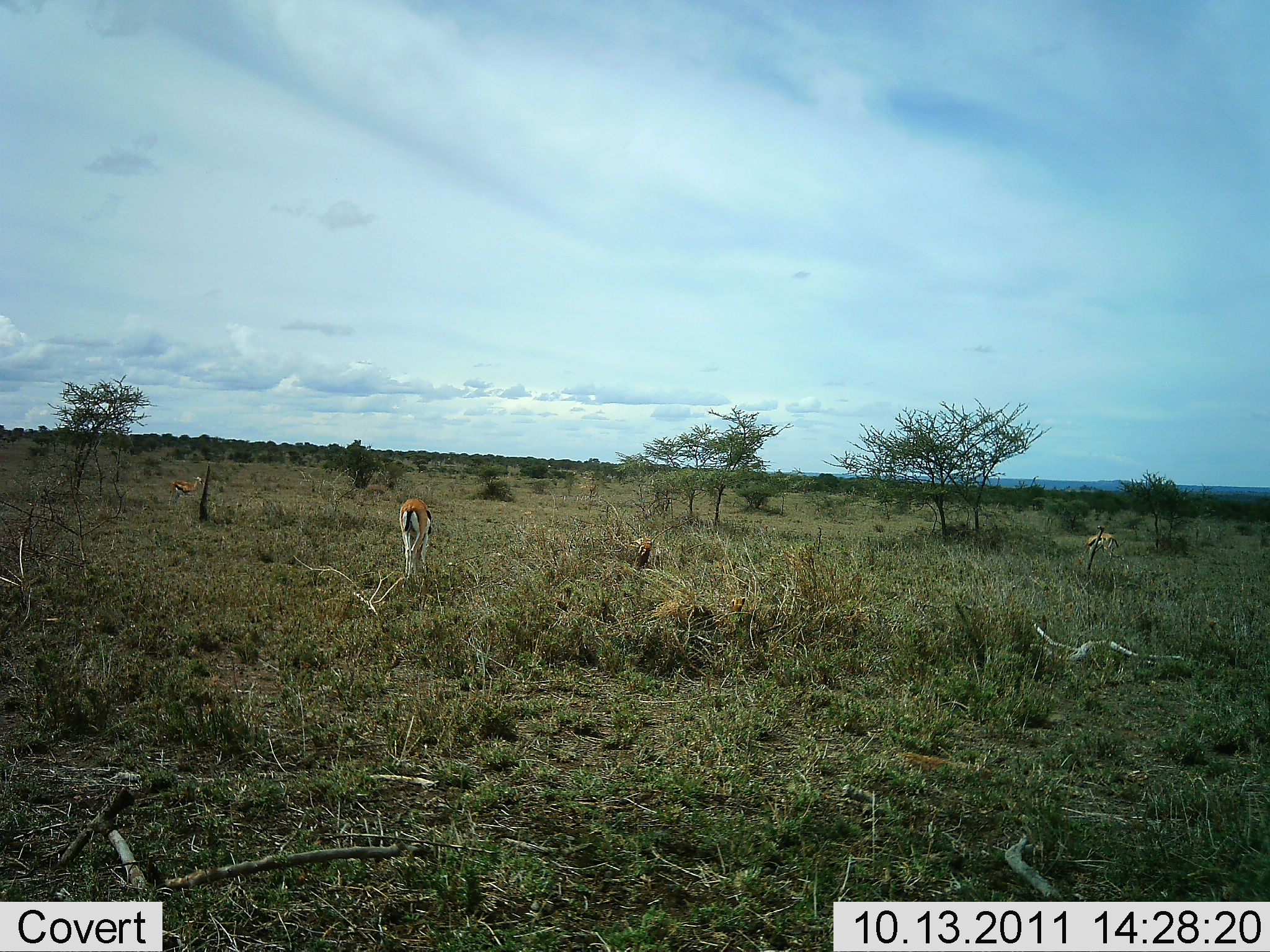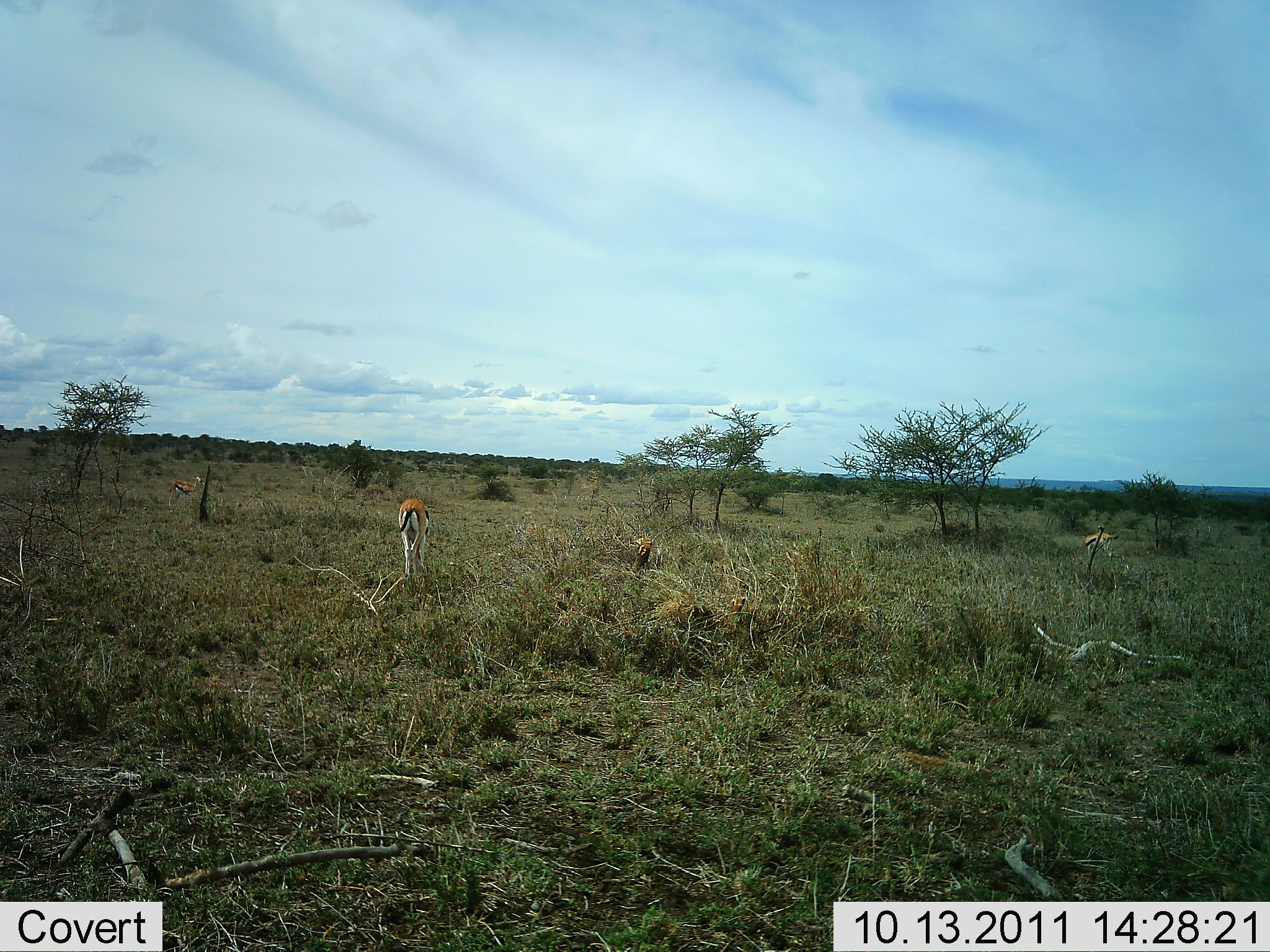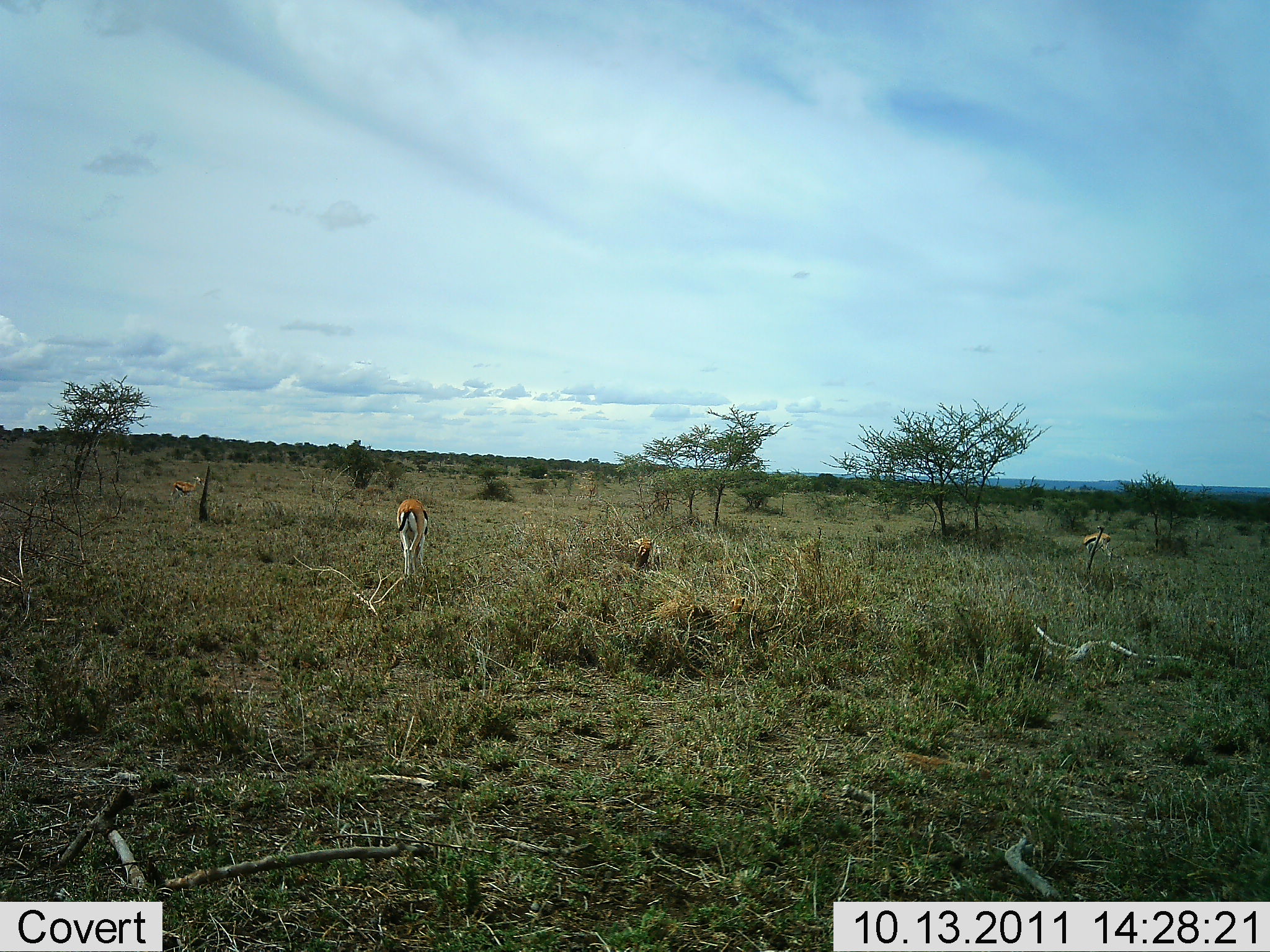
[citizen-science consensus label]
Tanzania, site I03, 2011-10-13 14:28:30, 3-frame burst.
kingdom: Animalia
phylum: Chordata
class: Mammalia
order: Artiodactyla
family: Bovidae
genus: Eudorcas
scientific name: Eudorcas thomsonii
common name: thomson's gazelle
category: gazellethomsons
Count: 3.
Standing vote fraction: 64%.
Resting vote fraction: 0%.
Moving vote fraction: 0%.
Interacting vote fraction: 0%.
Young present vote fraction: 0%.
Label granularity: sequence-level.